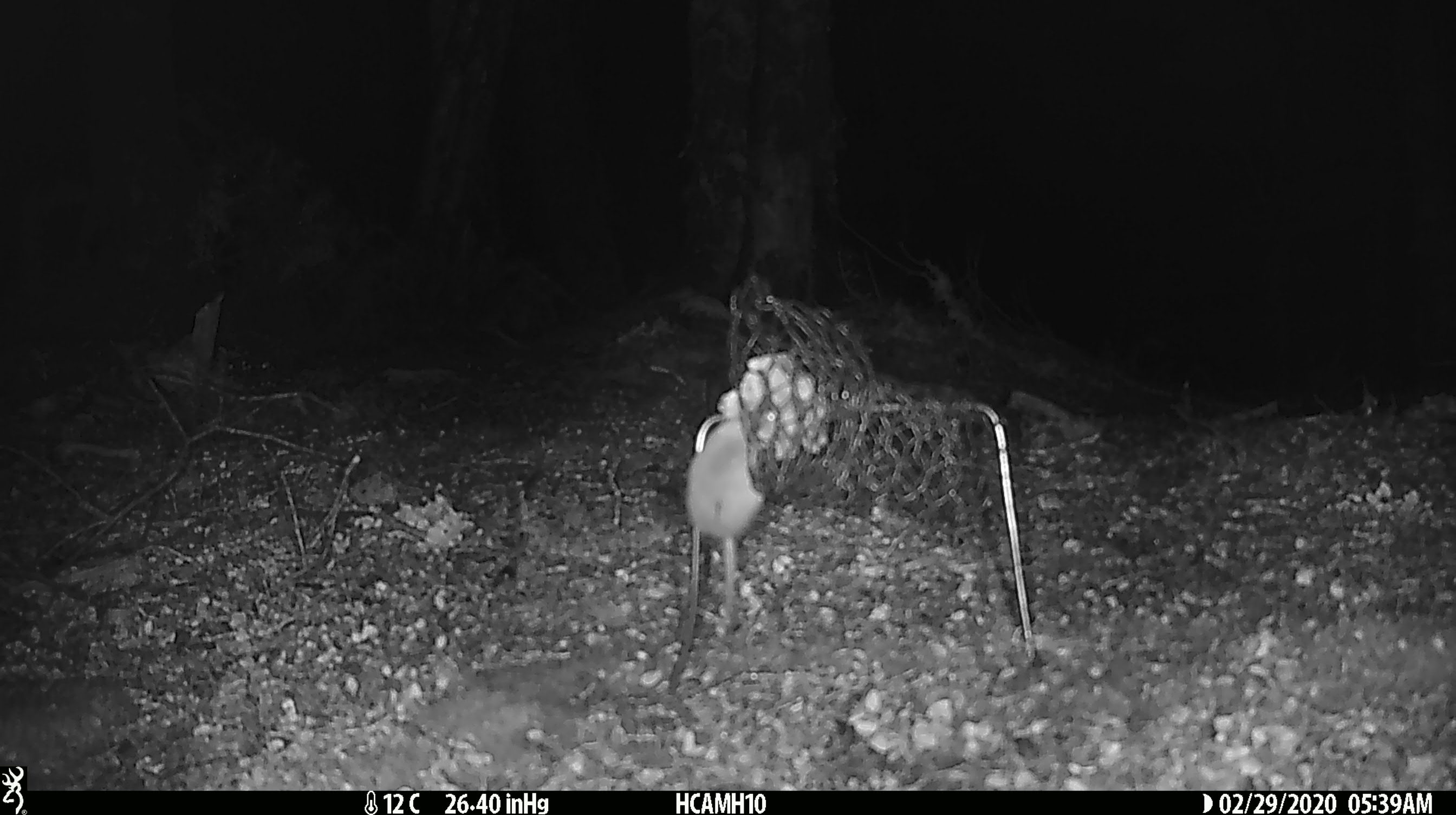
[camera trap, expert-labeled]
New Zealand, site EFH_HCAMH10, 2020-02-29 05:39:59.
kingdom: Animalia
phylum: Chordata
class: Mammalia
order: Rodentia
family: Muridae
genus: Mus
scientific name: Mus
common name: mouse